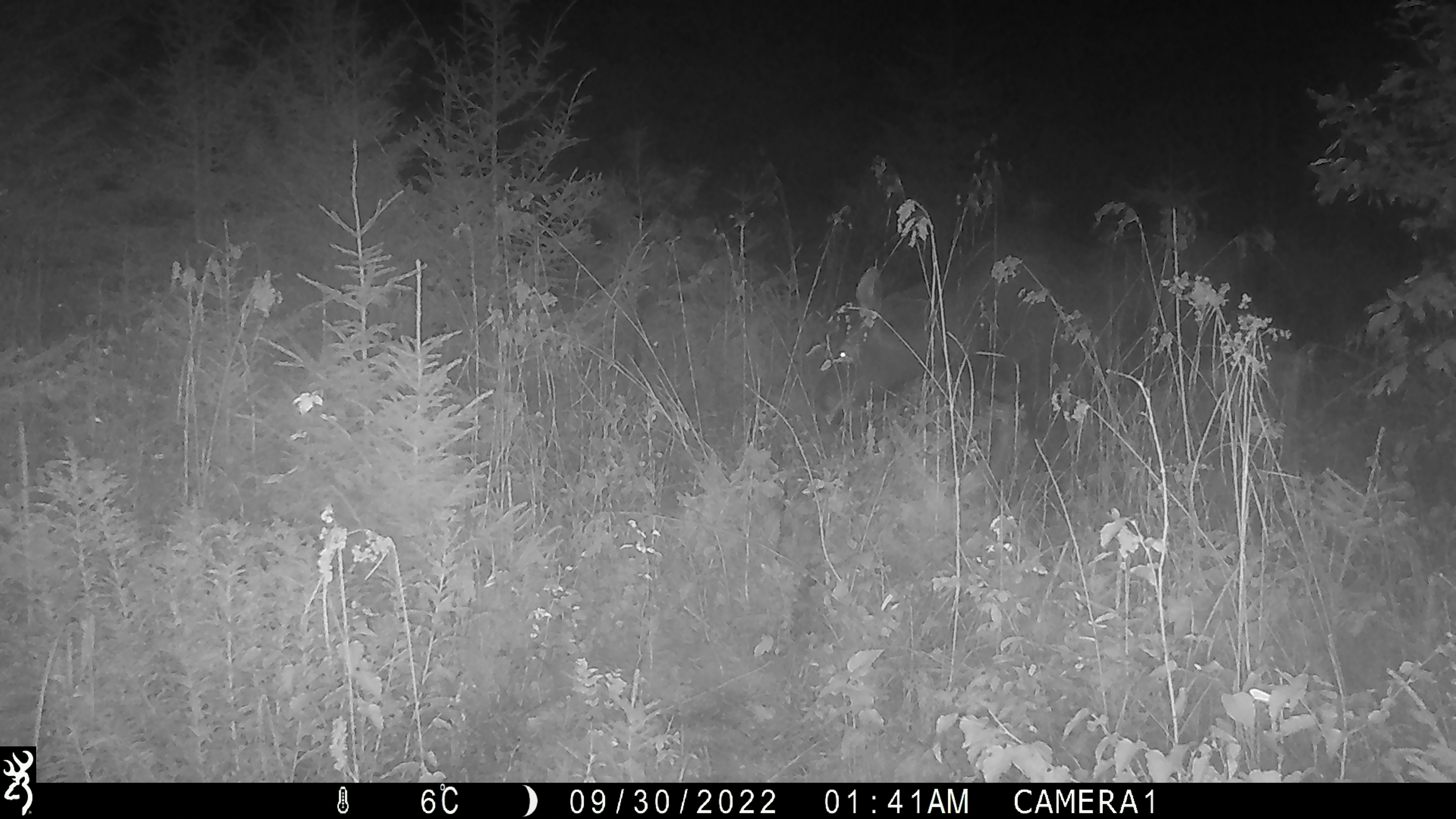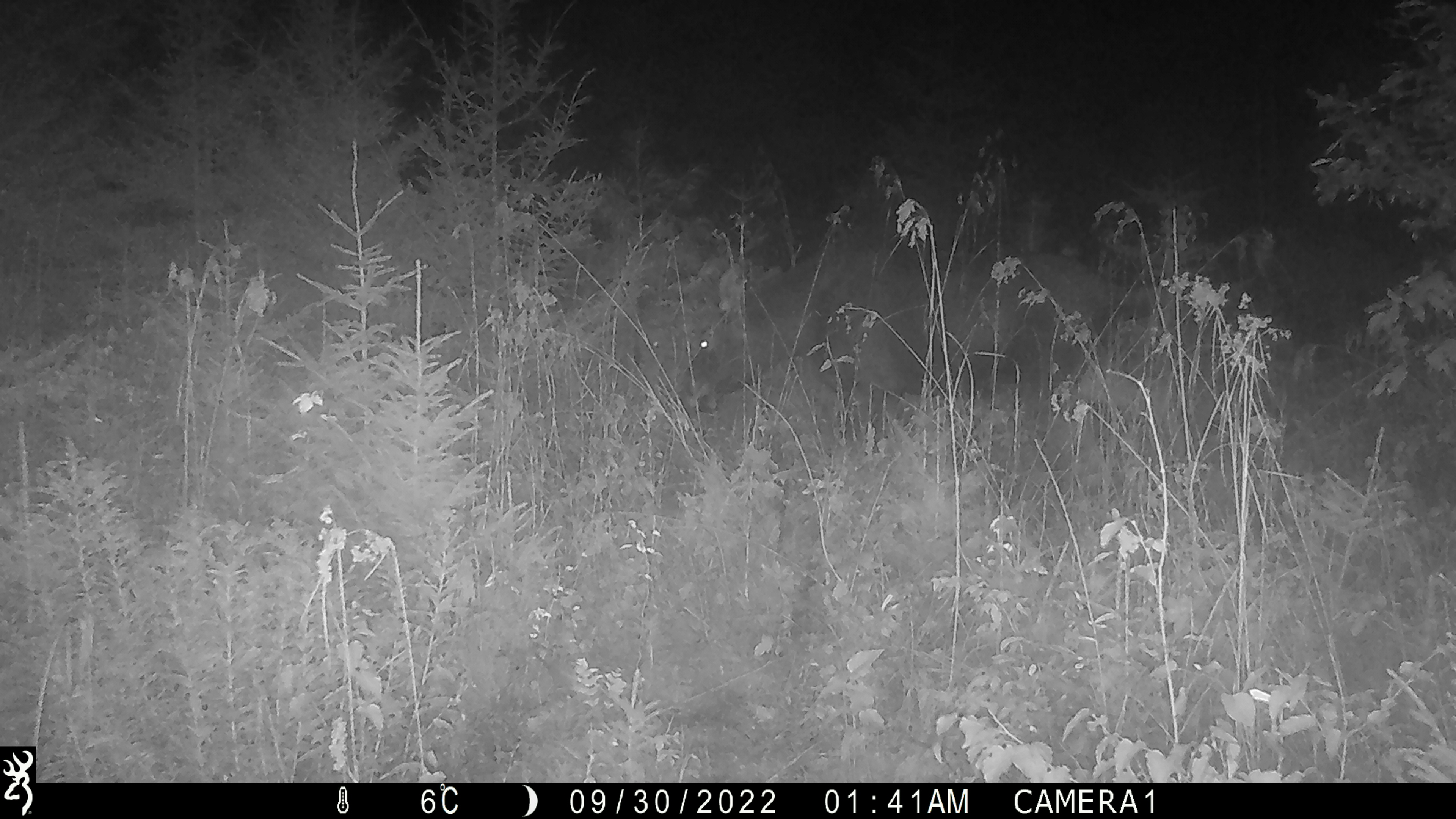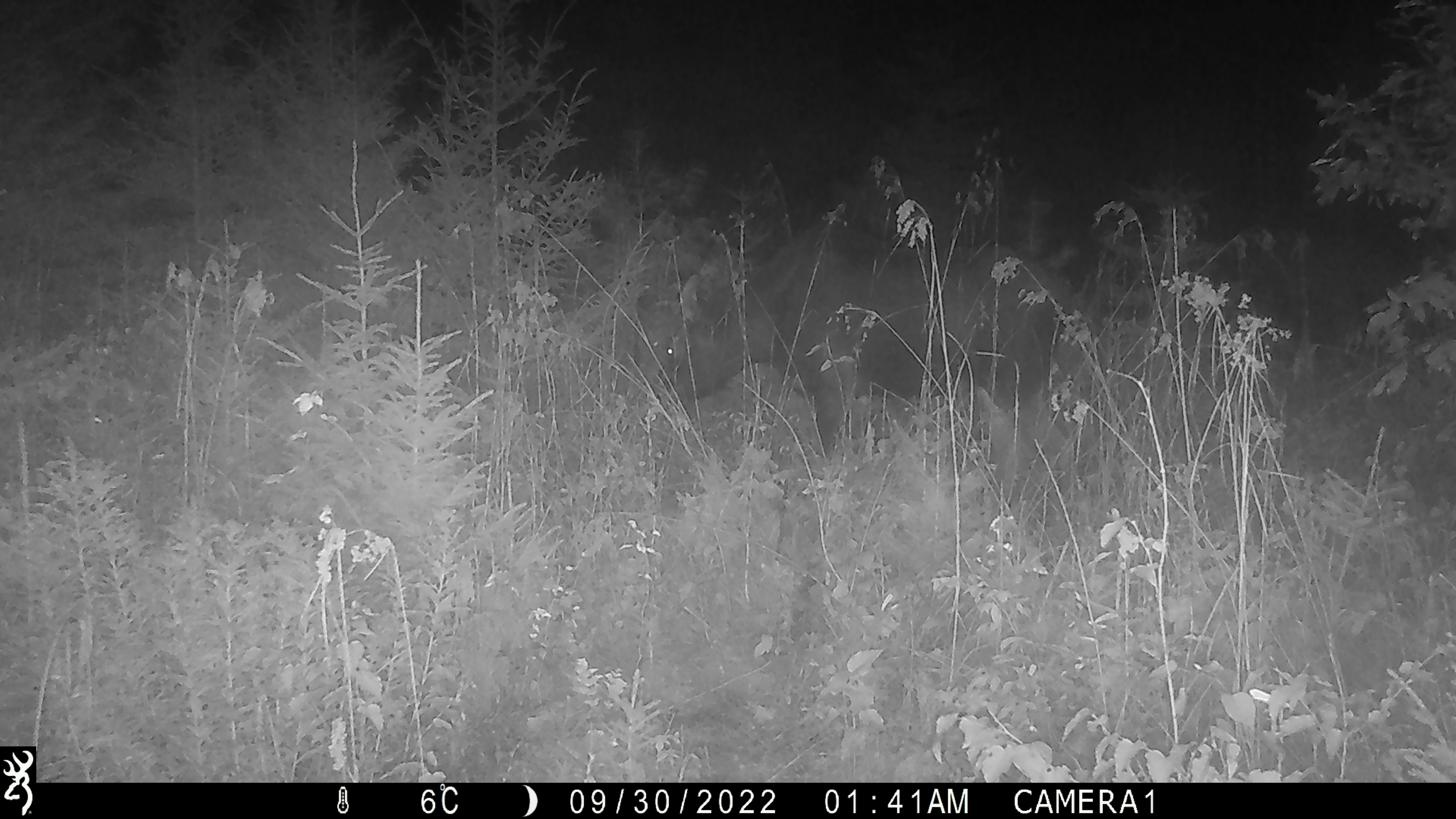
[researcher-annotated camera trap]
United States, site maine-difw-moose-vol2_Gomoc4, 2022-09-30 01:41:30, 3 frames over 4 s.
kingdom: Animalia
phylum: Chordata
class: Mammalia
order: Artiodactyla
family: Cervidae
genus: Alces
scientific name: Alces alces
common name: moose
Moose (Alces alces).